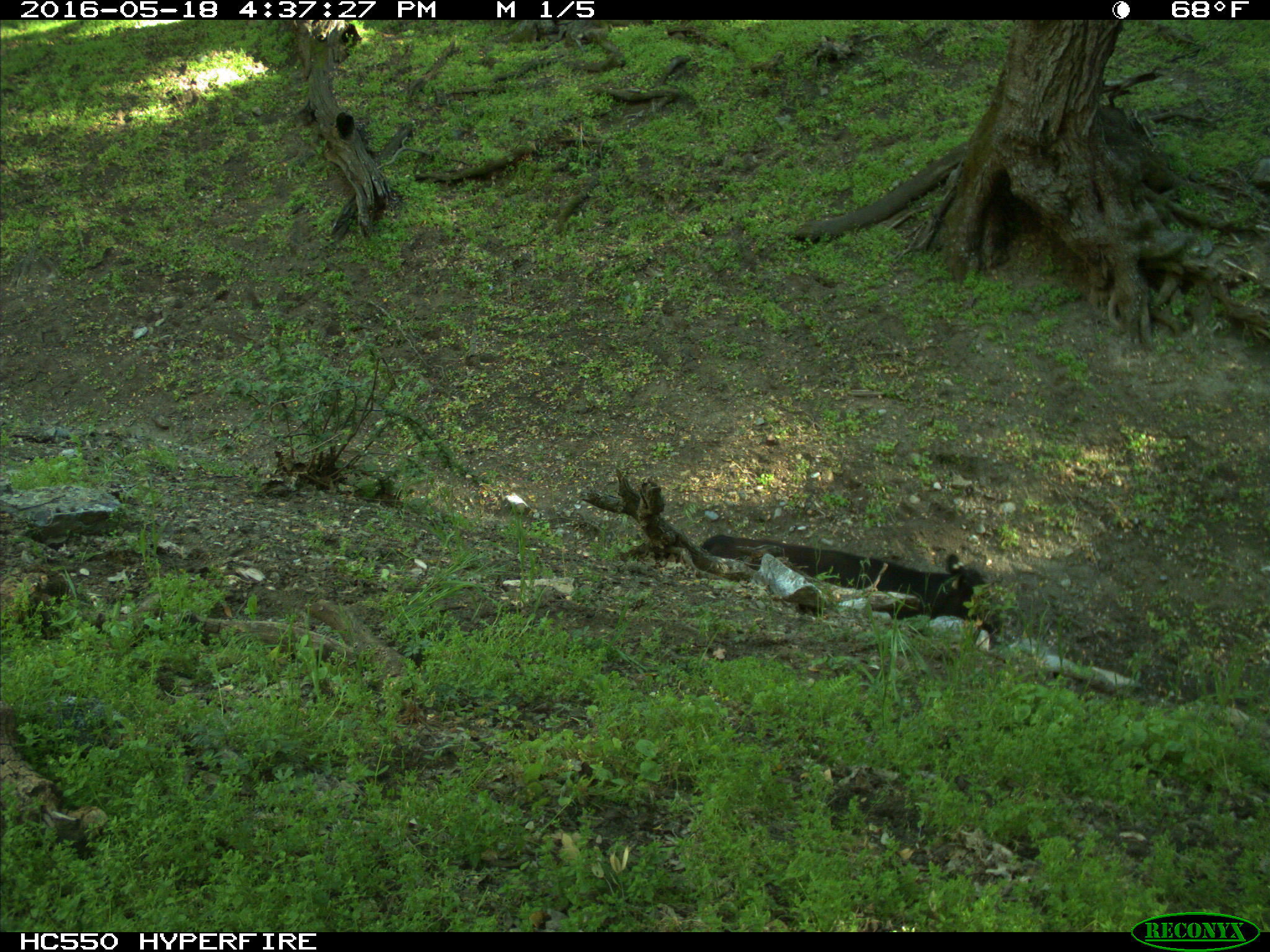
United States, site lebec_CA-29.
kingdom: Animalia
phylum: Chordata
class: Mammalia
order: Artiodactyla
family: Bovidae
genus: Bos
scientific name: Bos taurus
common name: domestic cow